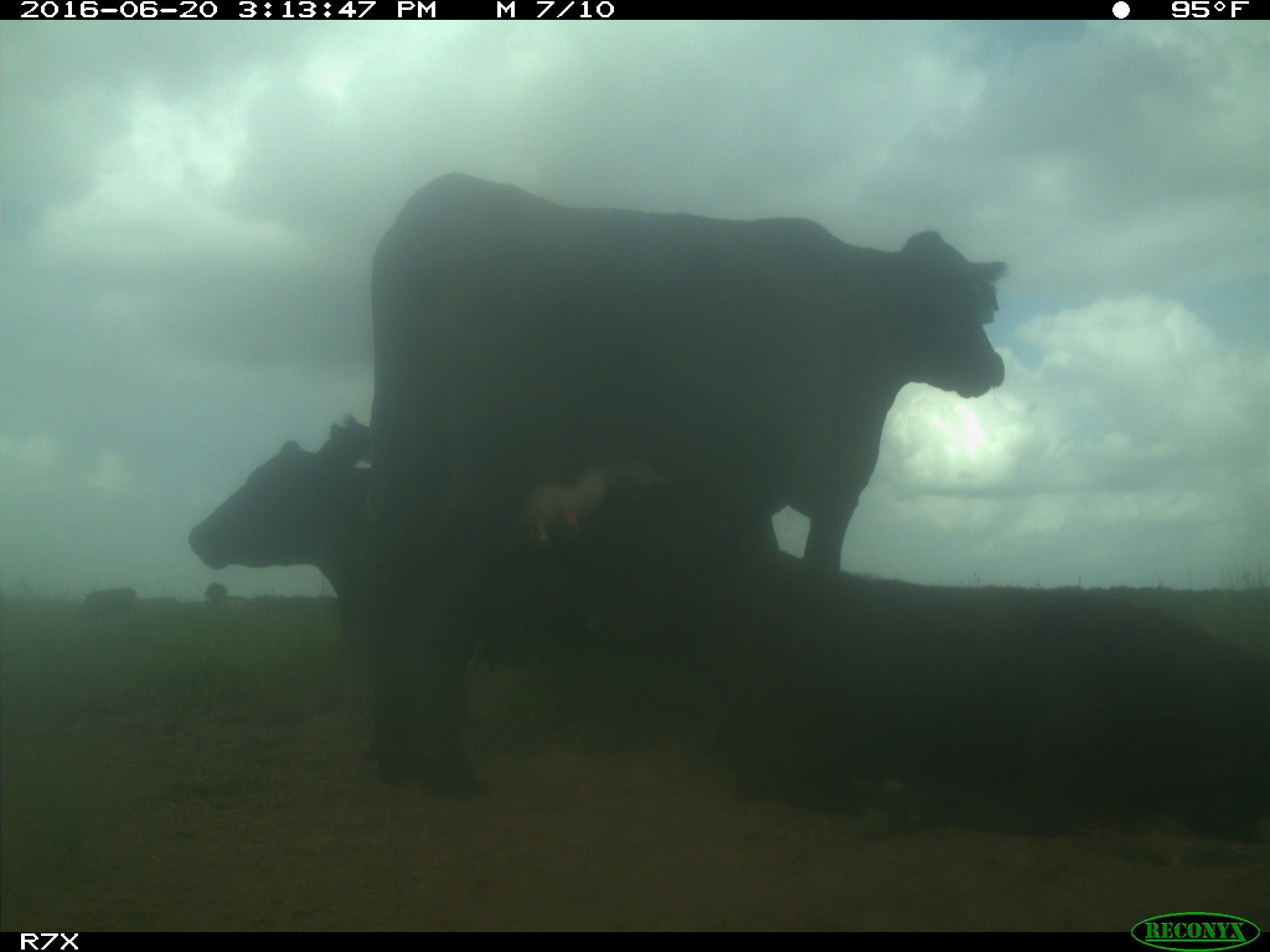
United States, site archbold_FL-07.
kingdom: Animalia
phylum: Chordata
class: Mammalia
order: Artiodactyla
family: Bovidae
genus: Bos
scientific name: Bos taurus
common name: domestic cow